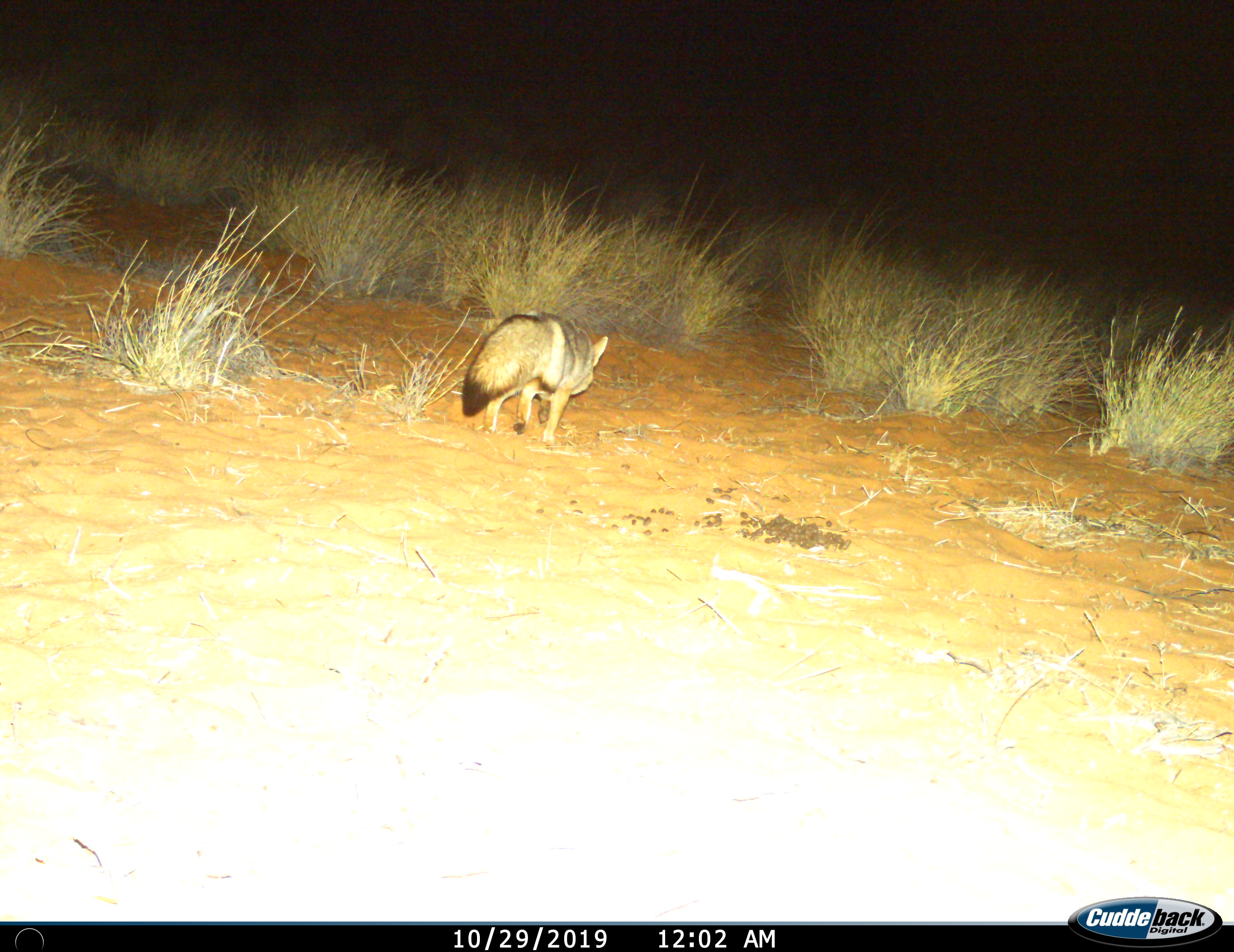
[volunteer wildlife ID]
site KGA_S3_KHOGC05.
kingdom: Animalia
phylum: Chordata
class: Mammalia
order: Carnivora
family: Canidae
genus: Vulpes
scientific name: Vulpes chama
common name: cape fox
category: foxcape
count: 1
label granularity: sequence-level